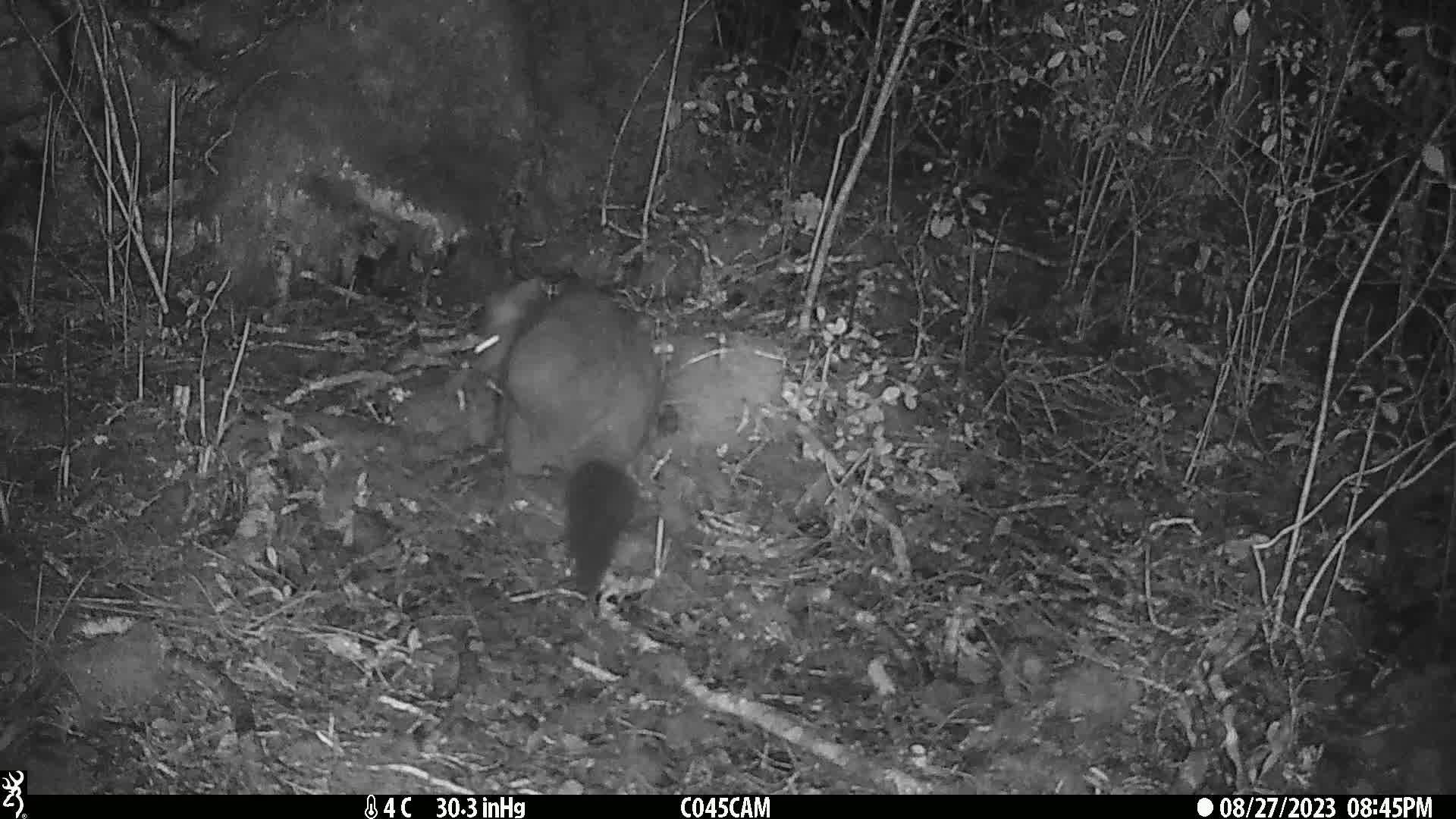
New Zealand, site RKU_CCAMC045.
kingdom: Animalia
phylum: Chordata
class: Mammalia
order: Diprotodontia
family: Phalangeridae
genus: Trichosurus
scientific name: Trichosurus vulpecula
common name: common brushtail possum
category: possum